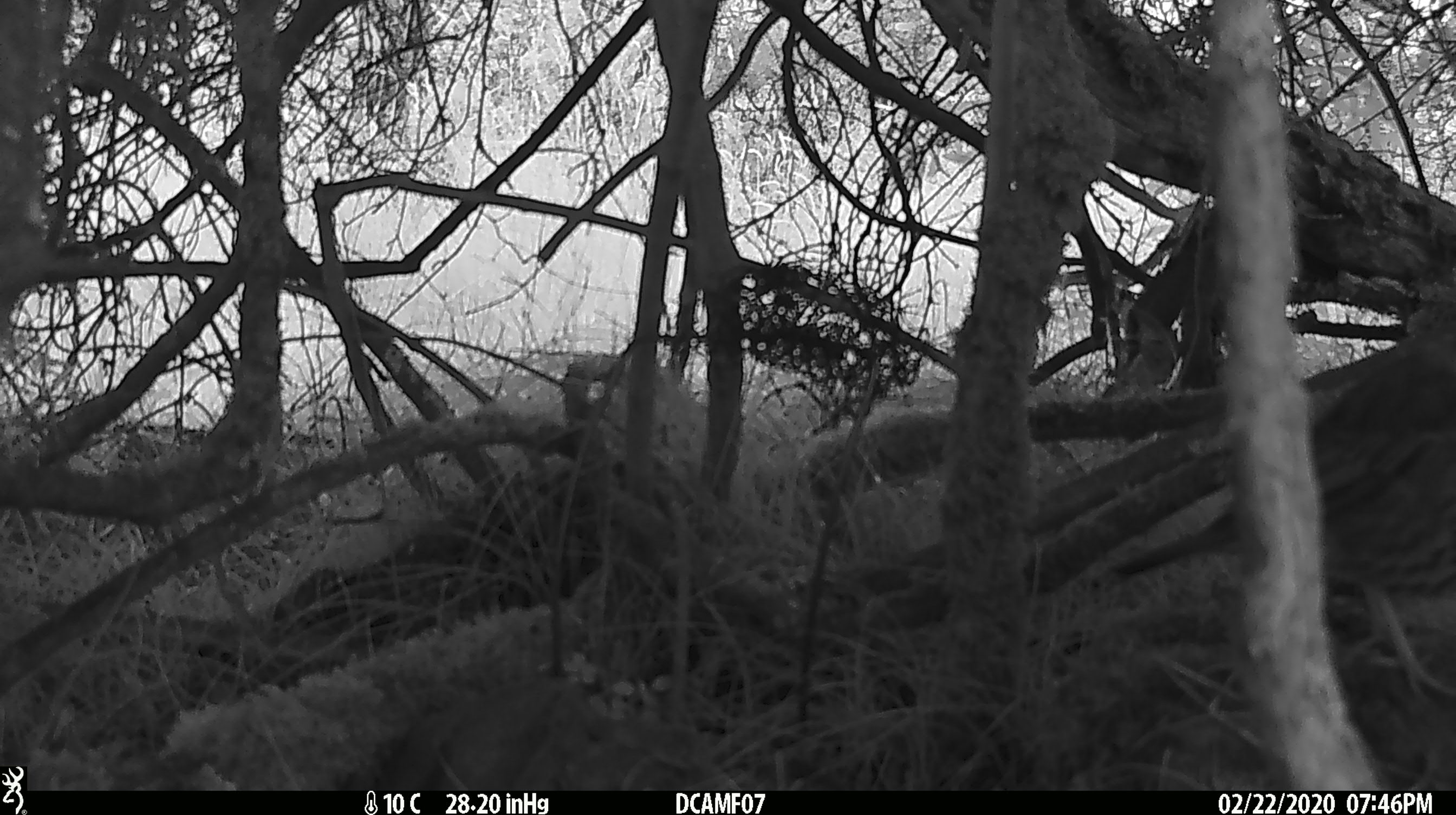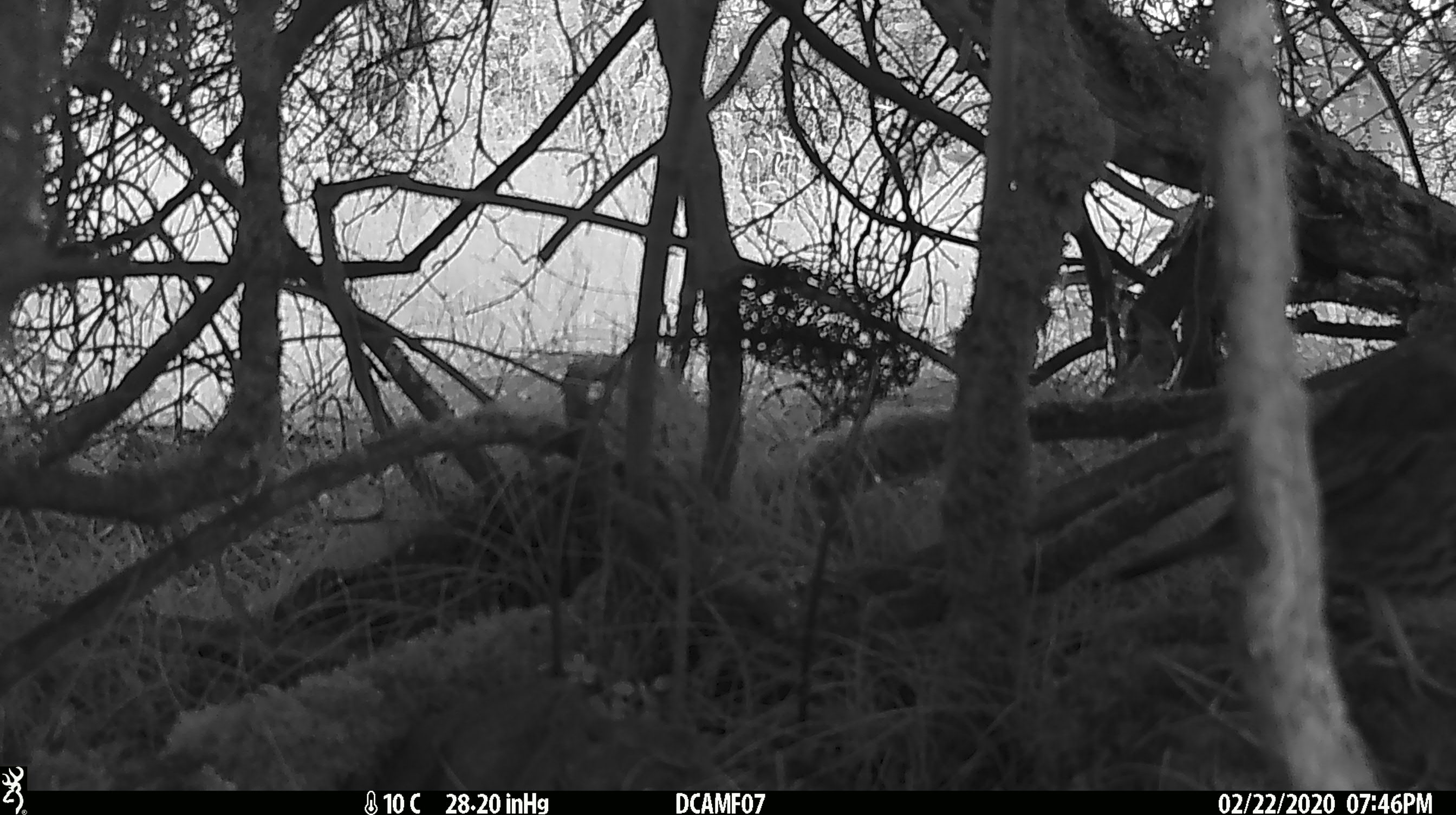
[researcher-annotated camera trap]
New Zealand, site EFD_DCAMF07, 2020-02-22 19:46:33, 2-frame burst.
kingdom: Animalia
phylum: Chordata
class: Aves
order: Passeriformes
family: Turdidae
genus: Turdus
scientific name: Turdus philomelos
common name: song thrush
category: thrush